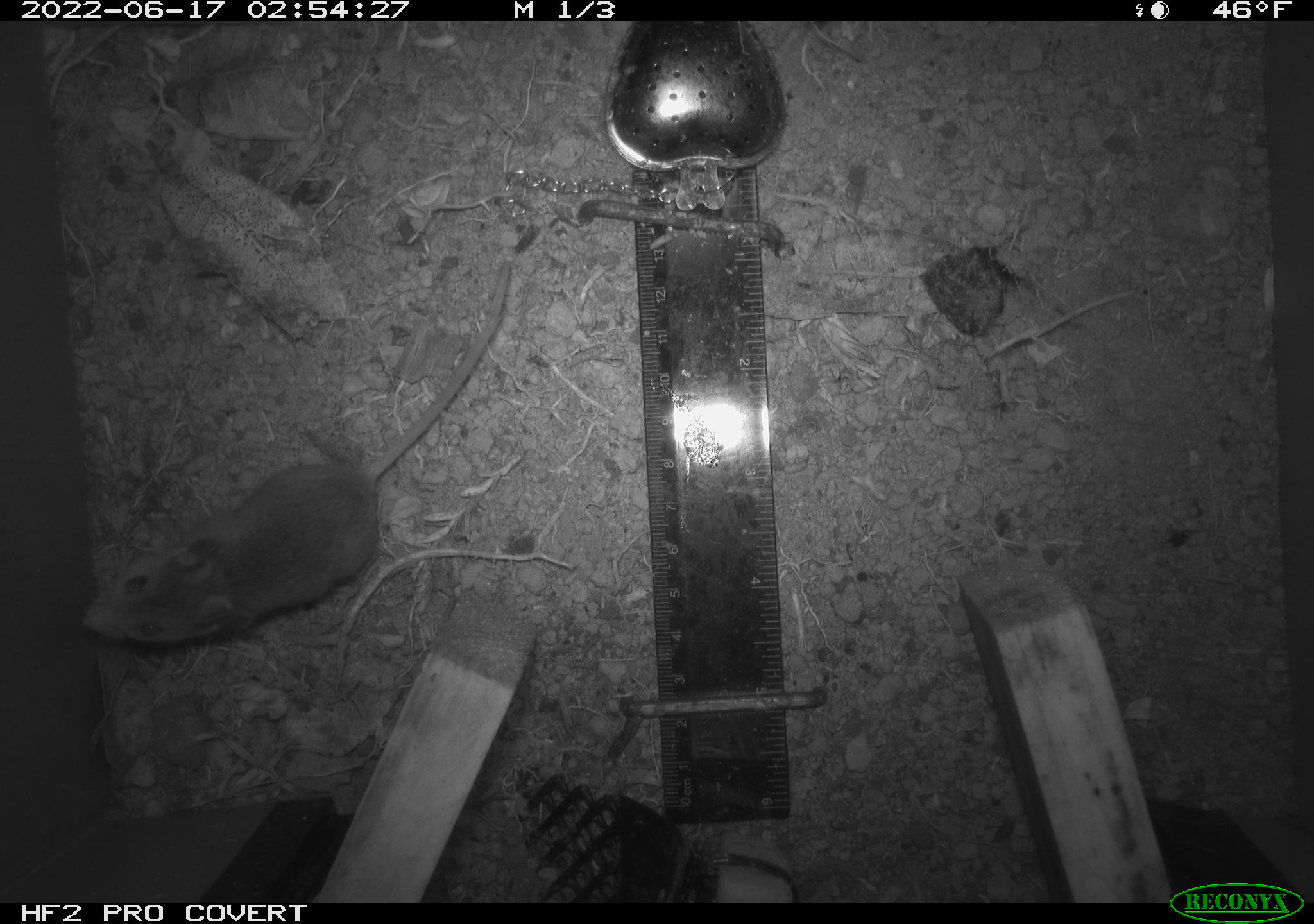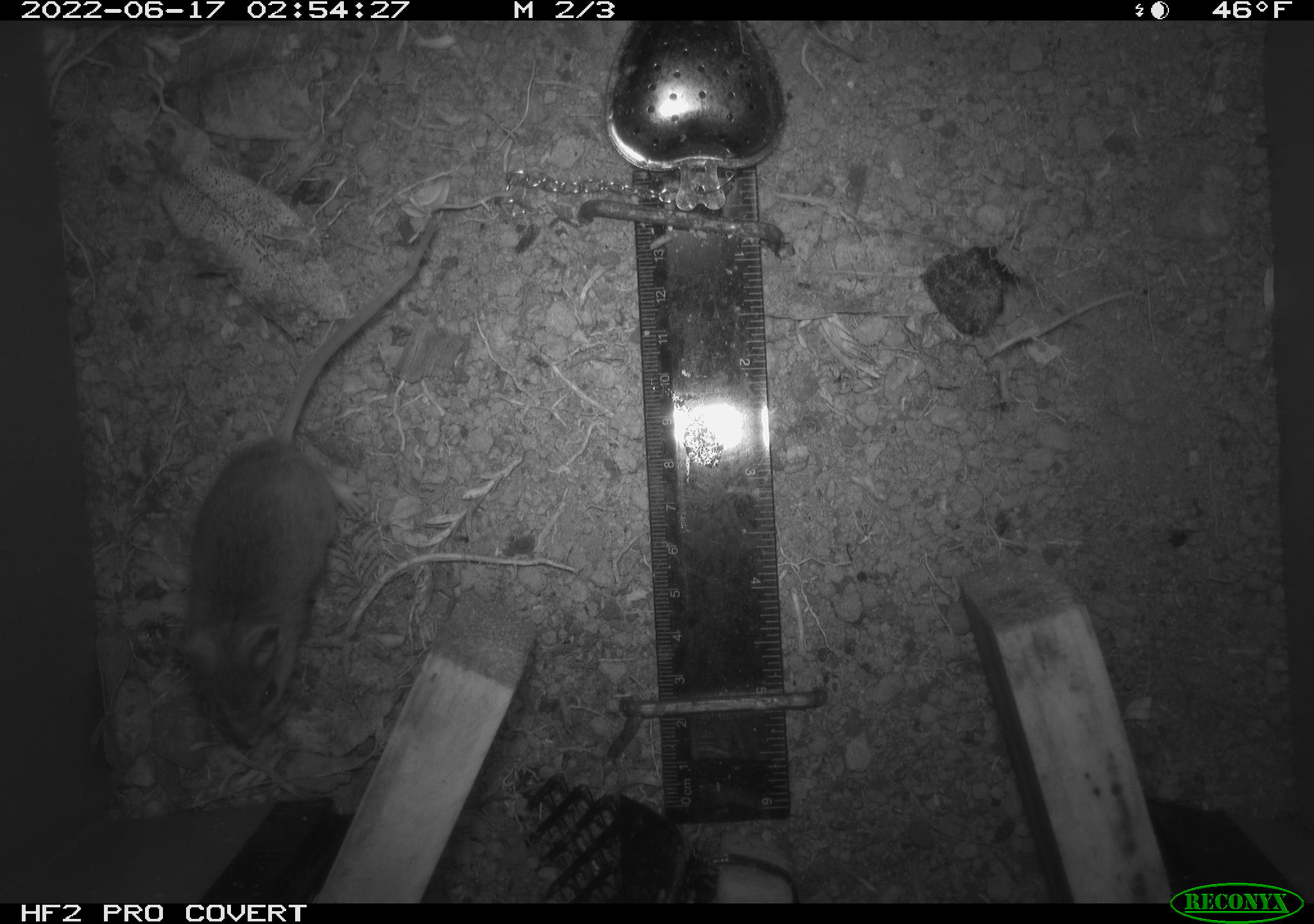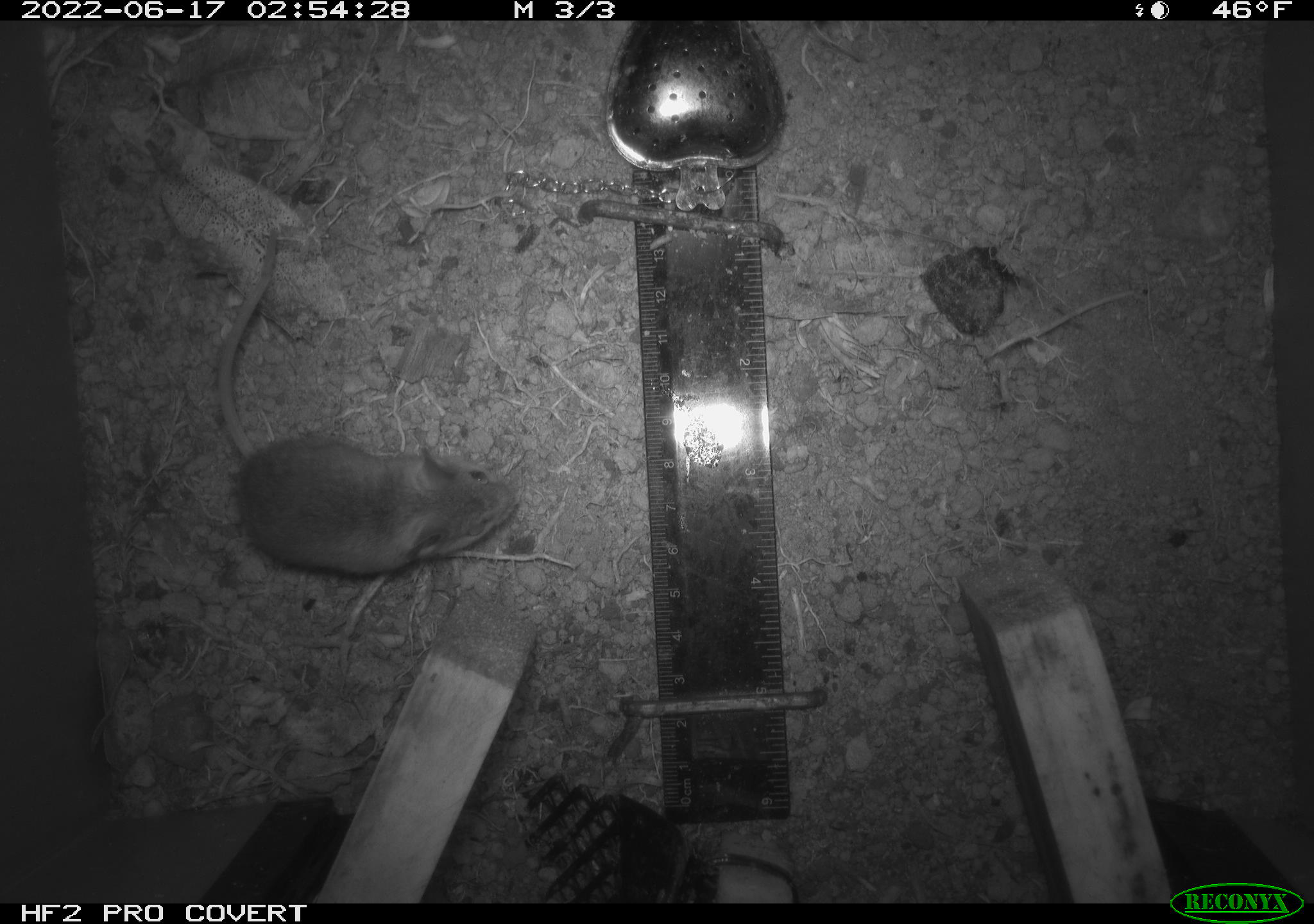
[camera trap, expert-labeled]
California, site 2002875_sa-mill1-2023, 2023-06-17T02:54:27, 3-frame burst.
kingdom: Animalia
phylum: Chordata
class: Mammalia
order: Rodentia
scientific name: Rodentia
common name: mouse species